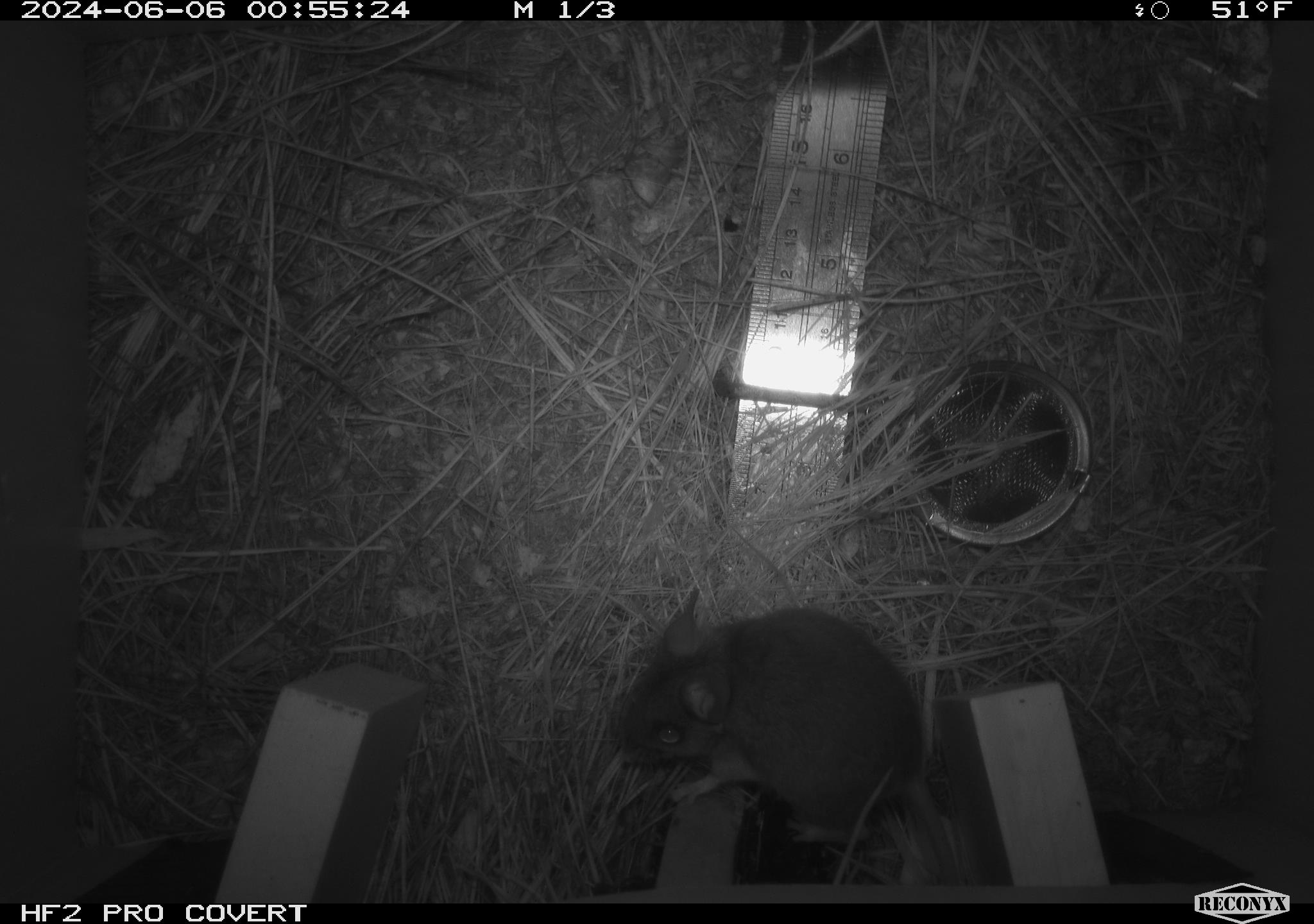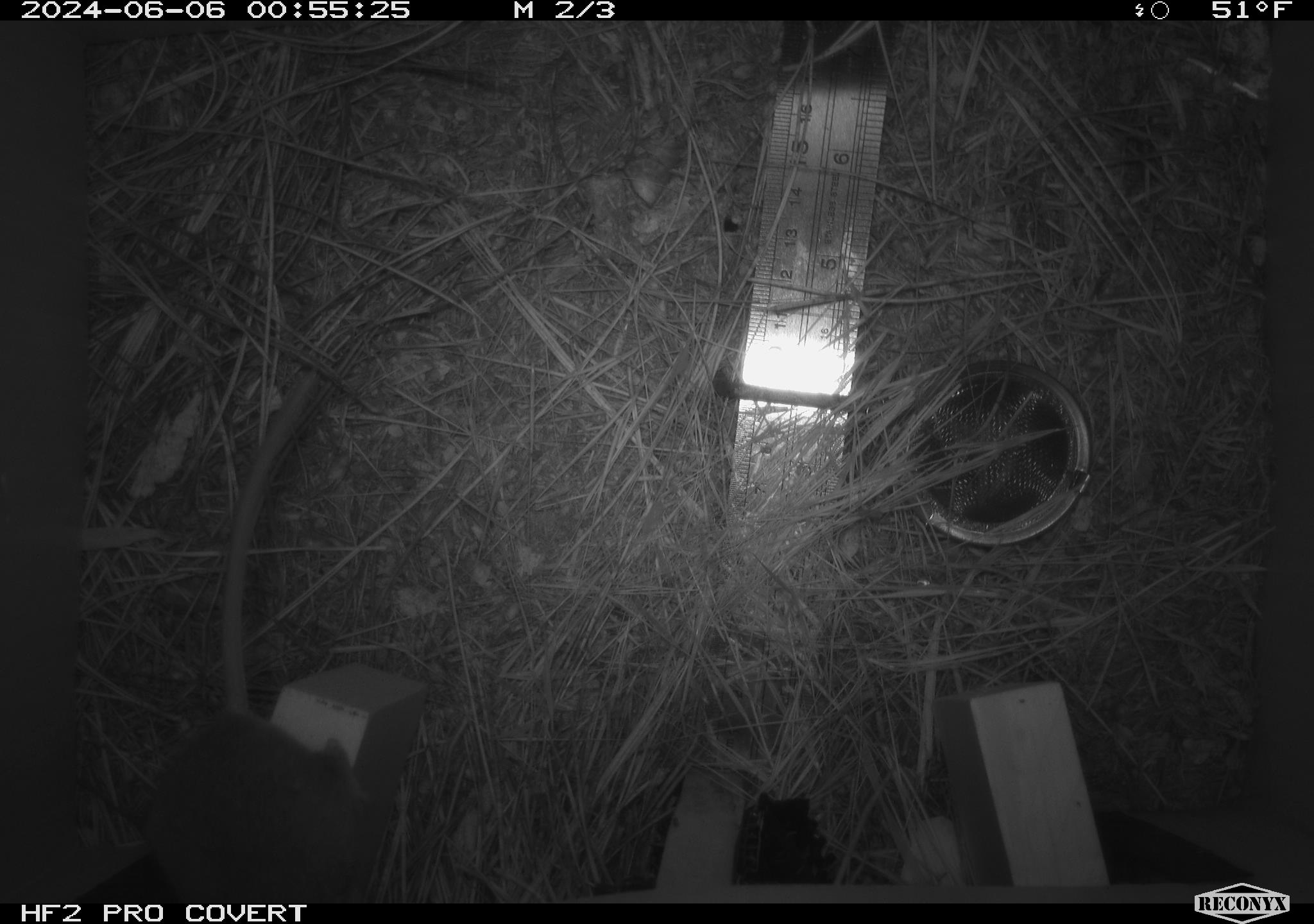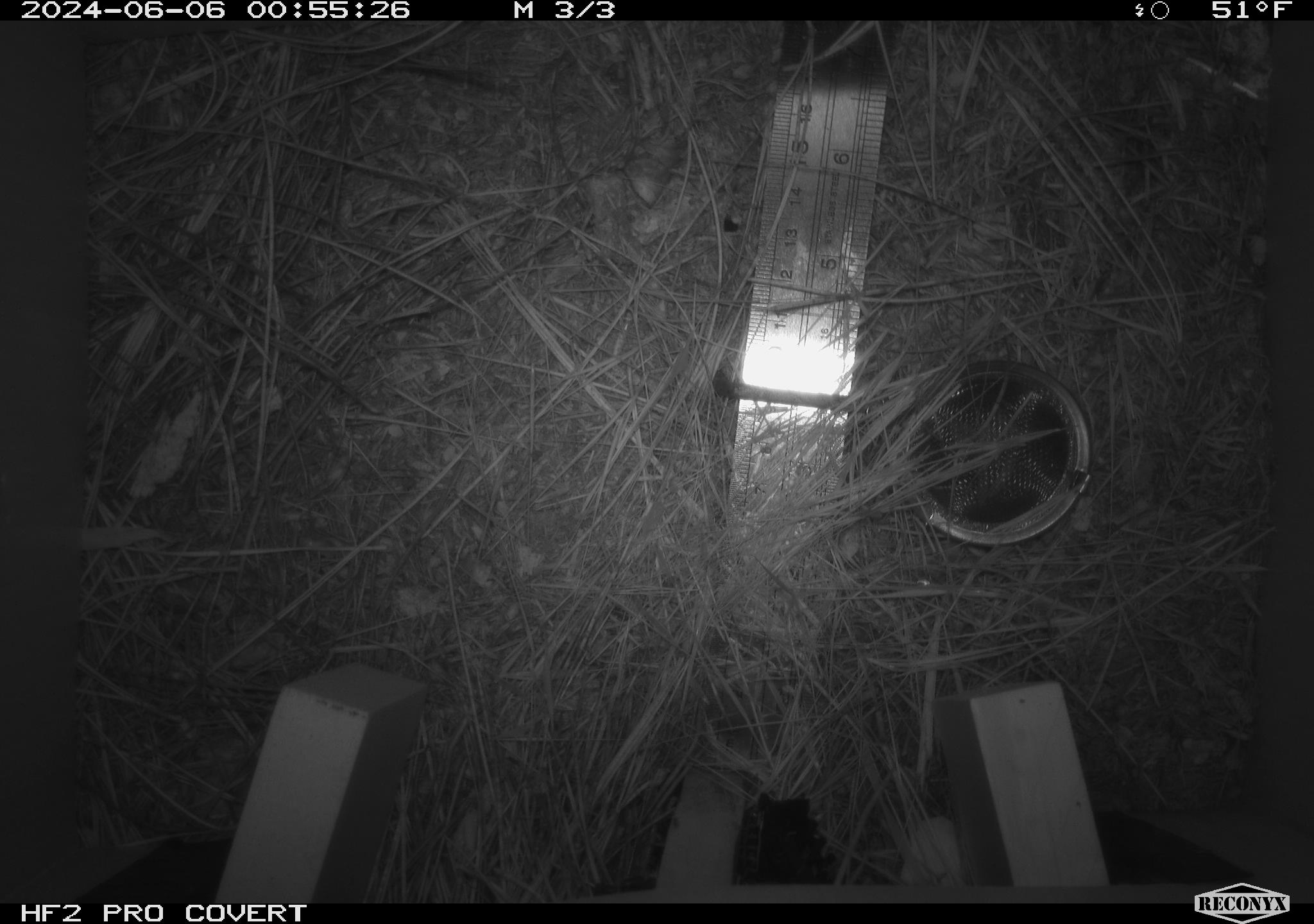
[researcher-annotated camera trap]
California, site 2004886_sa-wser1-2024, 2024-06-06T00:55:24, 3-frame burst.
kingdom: Animalia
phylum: Chordata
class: Mammalia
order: Rodentia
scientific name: Rodentia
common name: mouse species